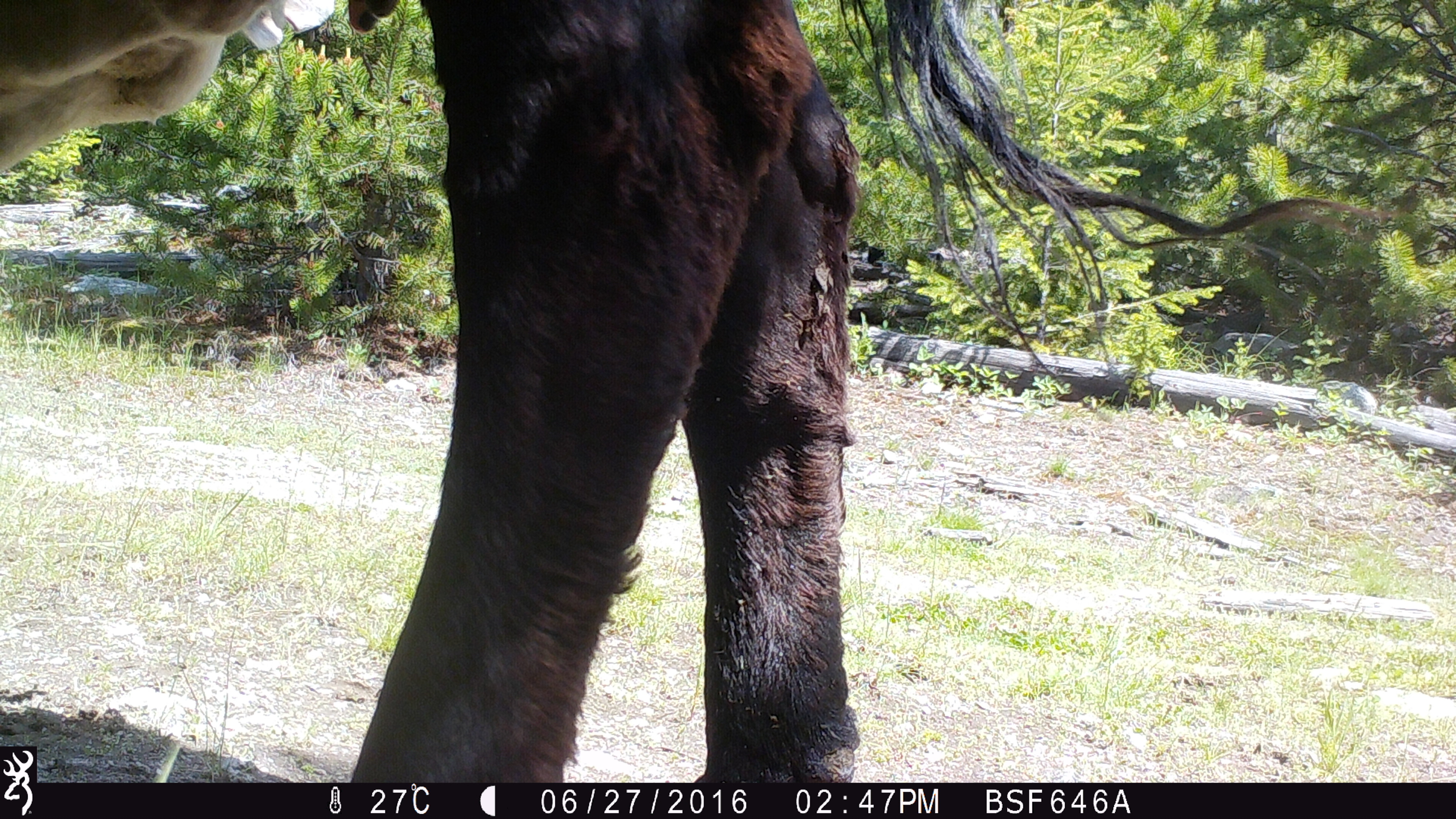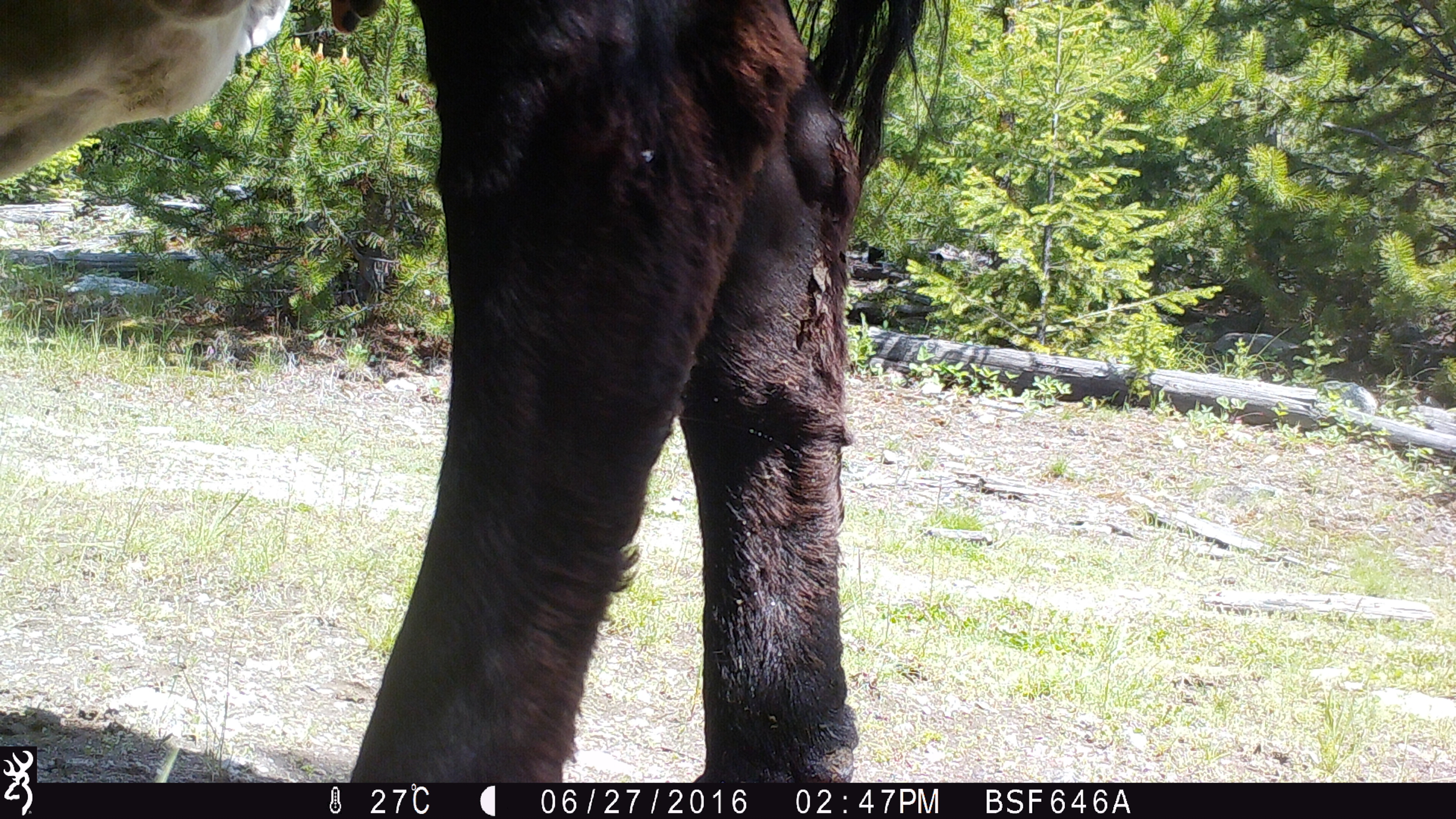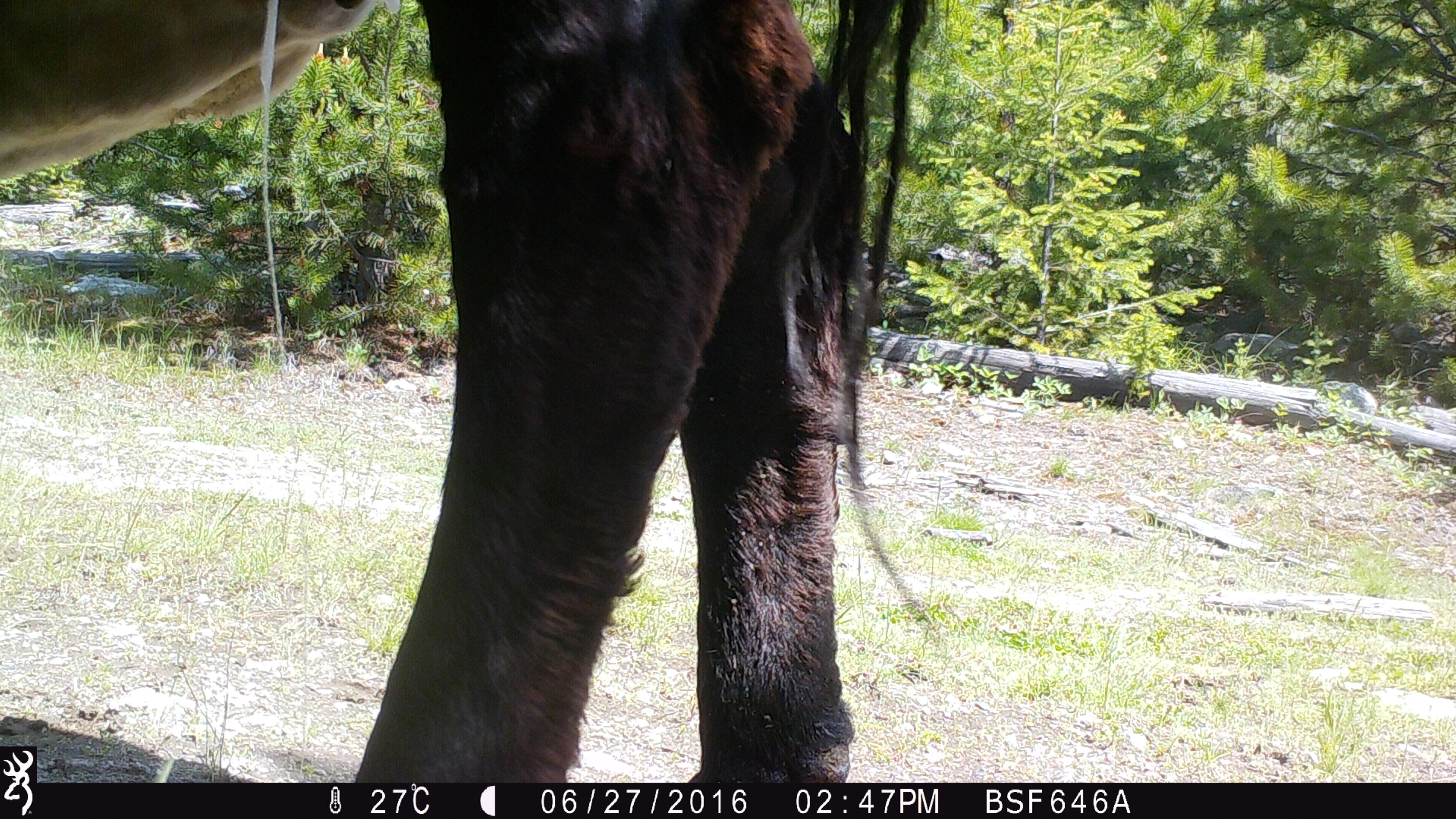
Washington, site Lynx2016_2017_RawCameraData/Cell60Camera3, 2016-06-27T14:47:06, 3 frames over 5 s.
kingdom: Animalia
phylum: Chordata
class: Mammalia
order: Artiodactyla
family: Bovidae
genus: Bos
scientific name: Bos taurus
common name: domestic cattle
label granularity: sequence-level